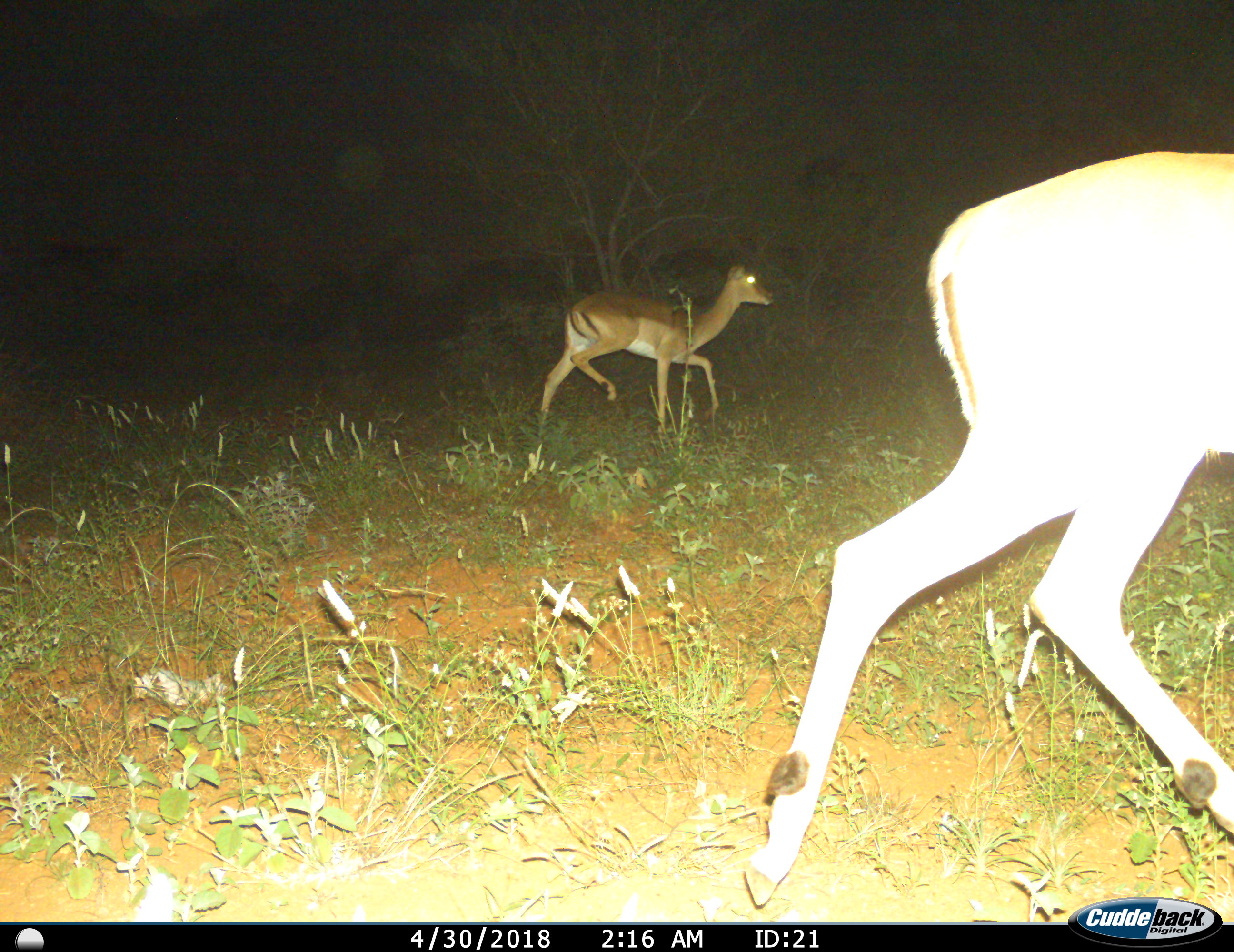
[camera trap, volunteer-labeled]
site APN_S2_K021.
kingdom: Animalia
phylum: Chordata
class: Mammalia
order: Artiodactyla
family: Bovidae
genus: Aepyceros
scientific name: Aepyceros melampus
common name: impala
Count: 2.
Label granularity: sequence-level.